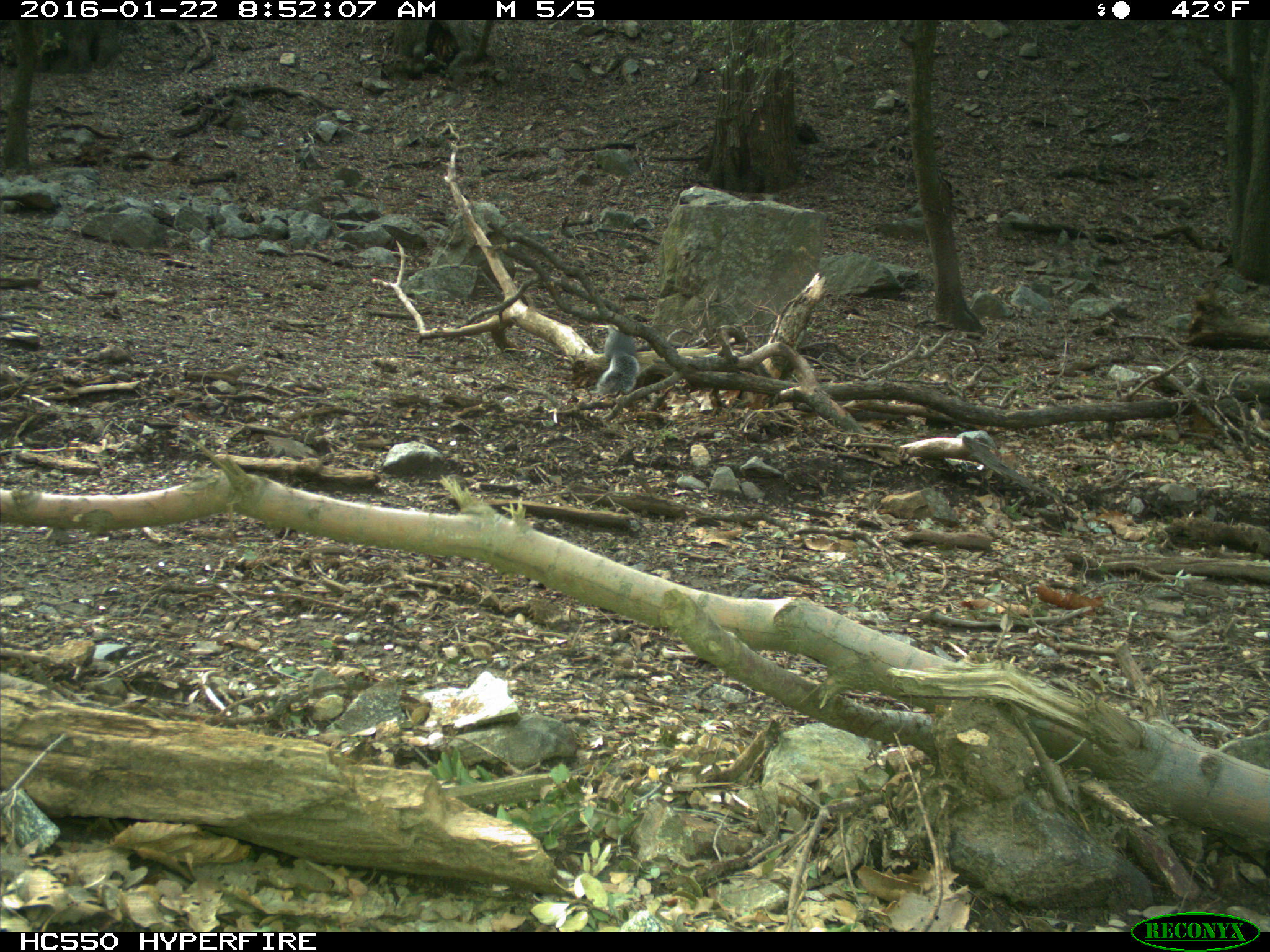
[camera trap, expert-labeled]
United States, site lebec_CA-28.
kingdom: Animalia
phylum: Chordata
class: Mammalia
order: Rodentia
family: Sciuridae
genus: Sciurus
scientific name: Sciurus carolinensis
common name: eastern gray squirrel